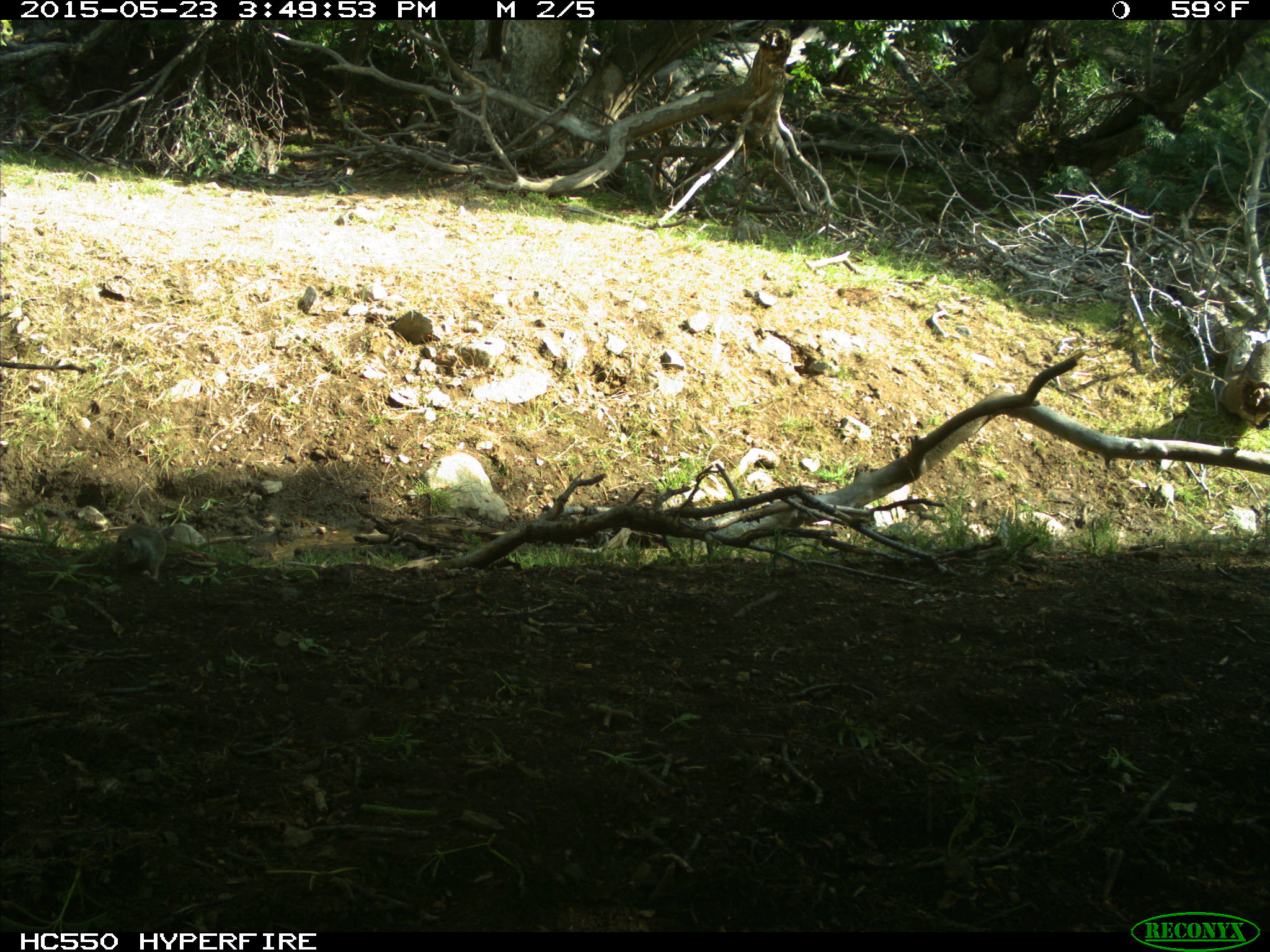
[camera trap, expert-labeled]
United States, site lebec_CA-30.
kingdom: Animalia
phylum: Chordata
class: Mammalia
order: Rodentia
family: Sciuridae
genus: Otospermophilus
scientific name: Otospermophilus beecheyi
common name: california ground squirrel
Otospermophilus beecheyi (california ground squirrel).